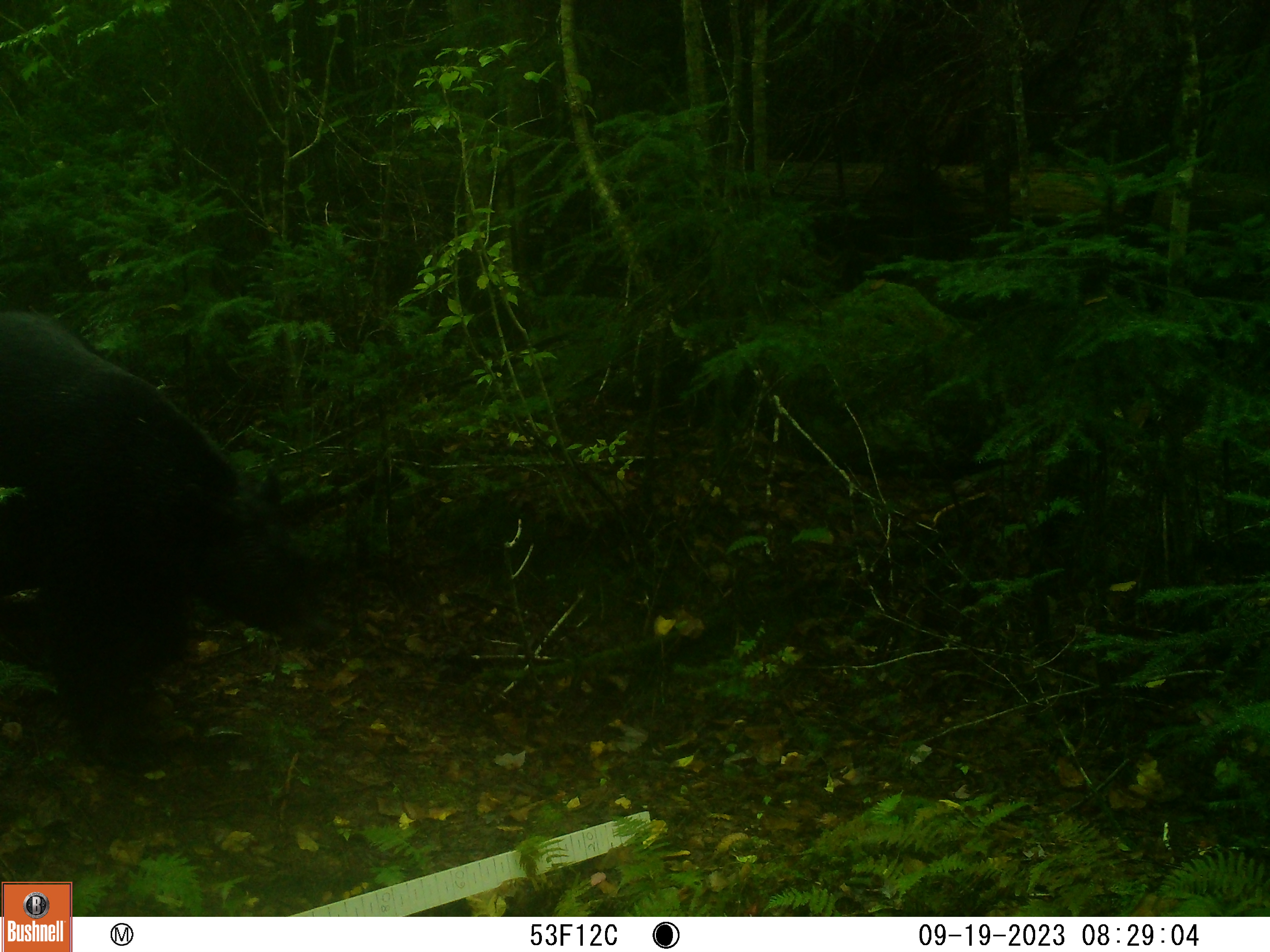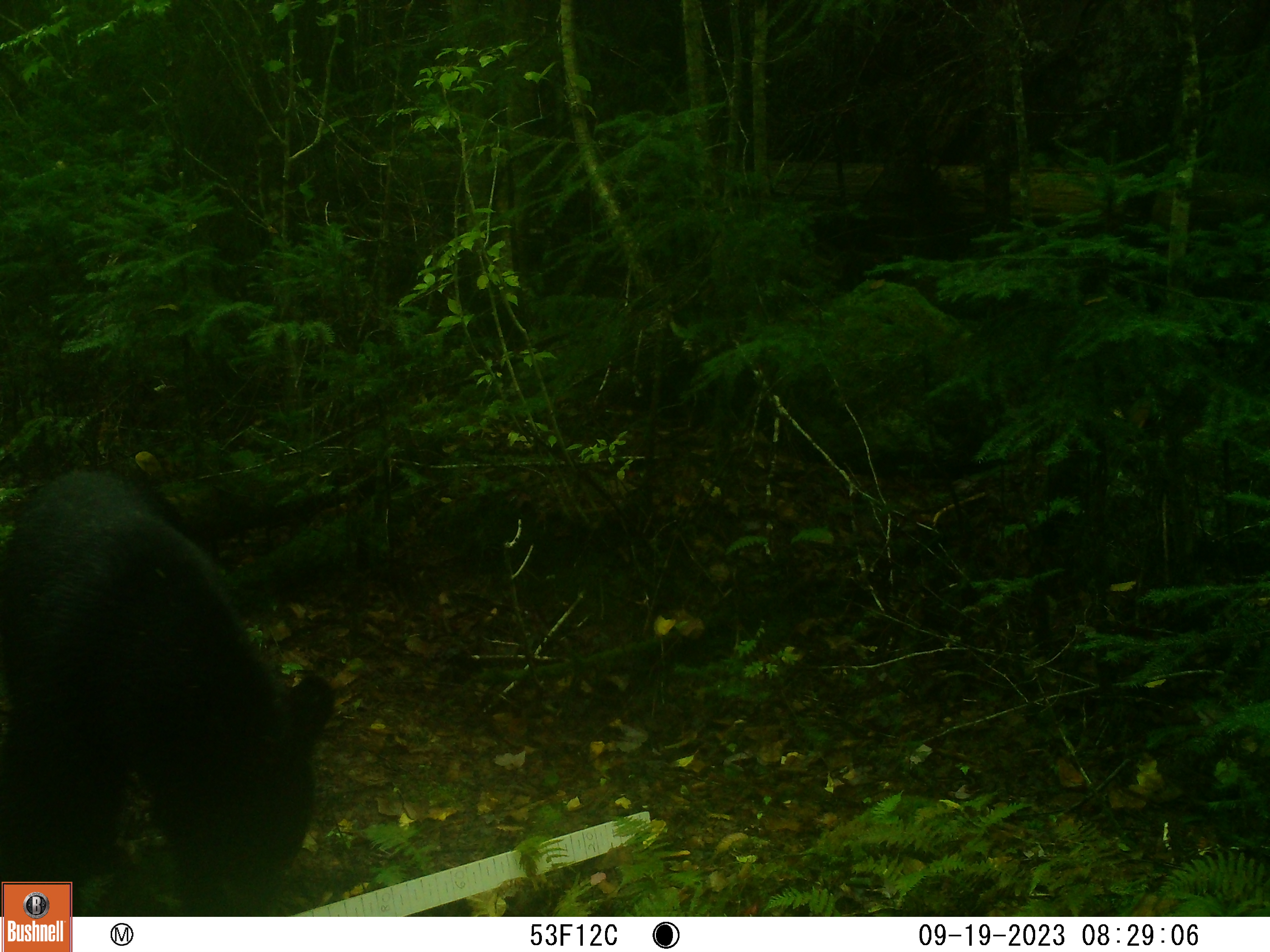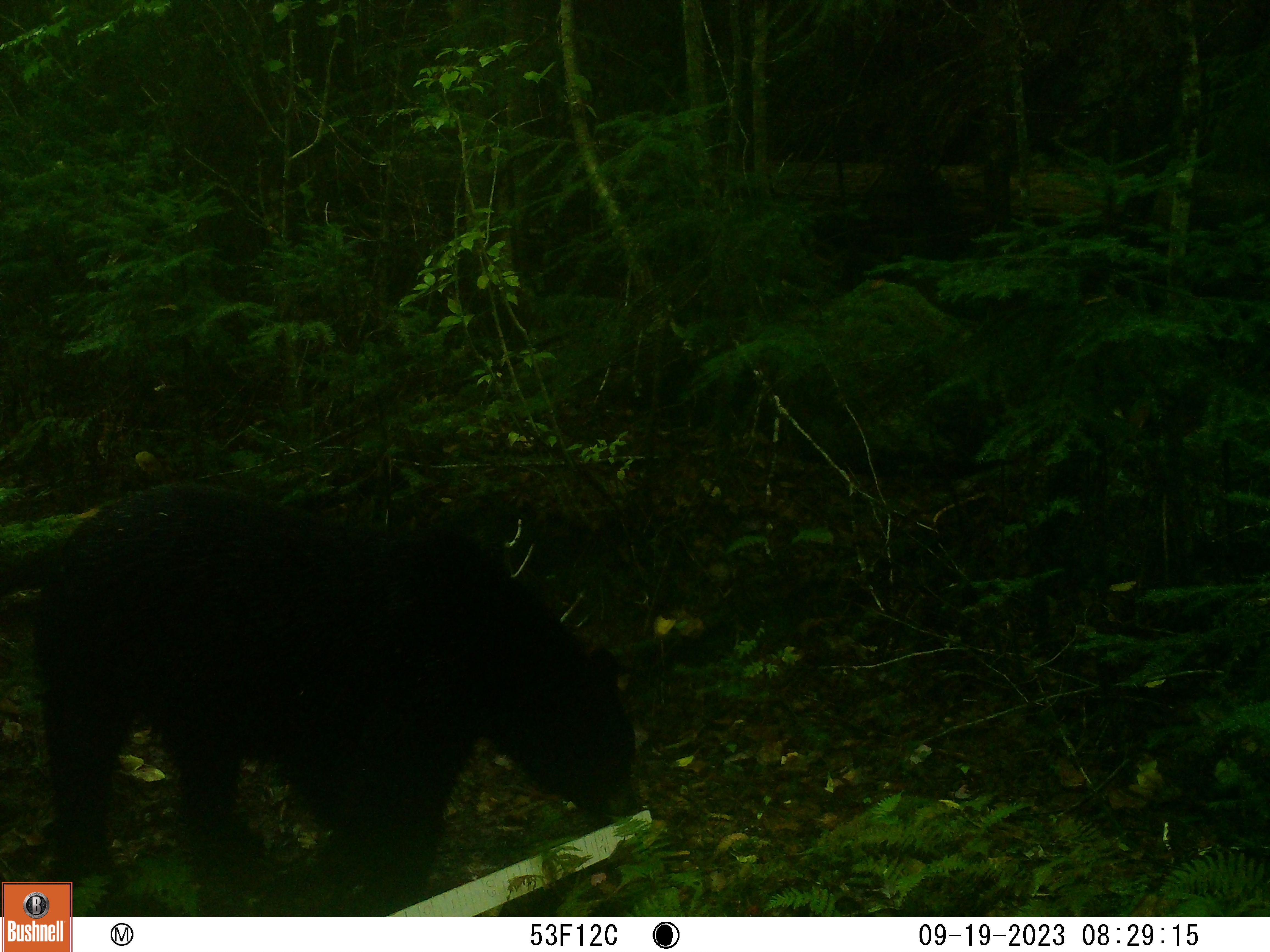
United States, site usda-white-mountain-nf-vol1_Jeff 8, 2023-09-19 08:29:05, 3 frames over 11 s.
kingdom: Animalia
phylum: Chordata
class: Mammalia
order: Carnivora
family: Ursidae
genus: Ursus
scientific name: Ursus americanus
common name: black bear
Black bear (Ursus americanus).